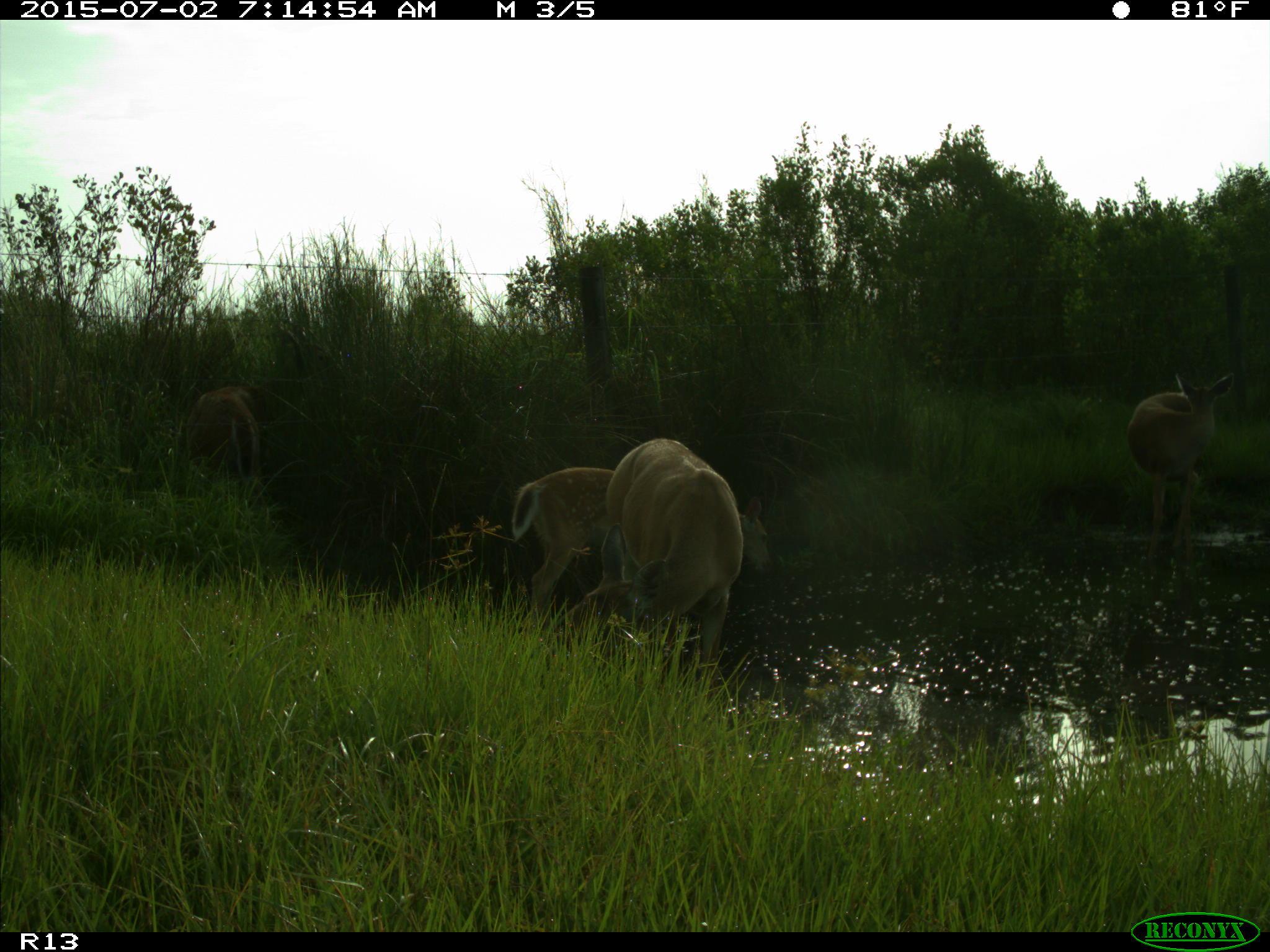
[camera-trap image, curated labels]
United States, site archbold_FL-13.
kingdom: Animalia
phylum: Chordata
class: Mammalia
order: Artiodactyla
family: Cervidae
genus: Odocoileus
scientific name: Odocoileus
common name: deer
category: unidentified deer